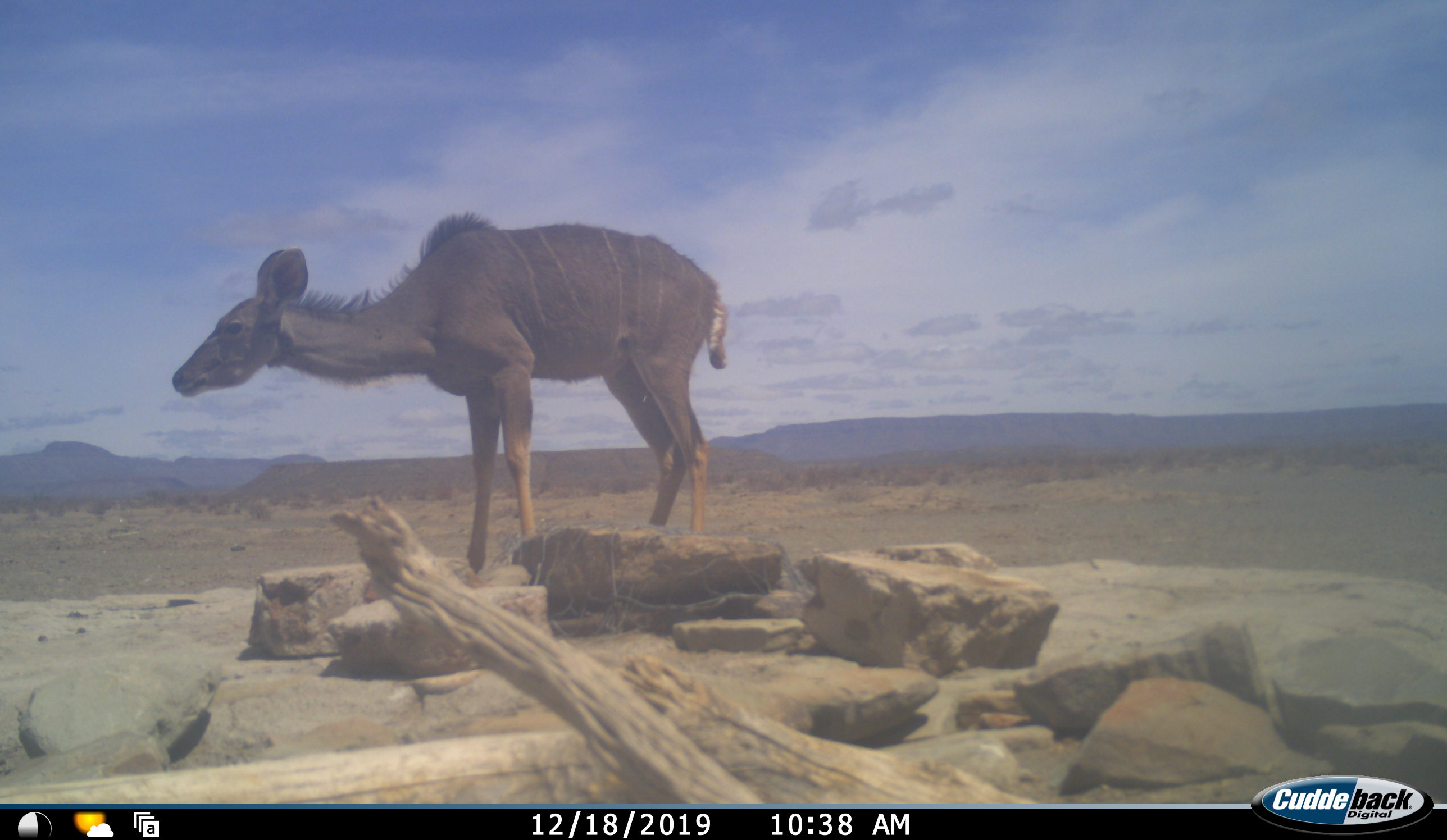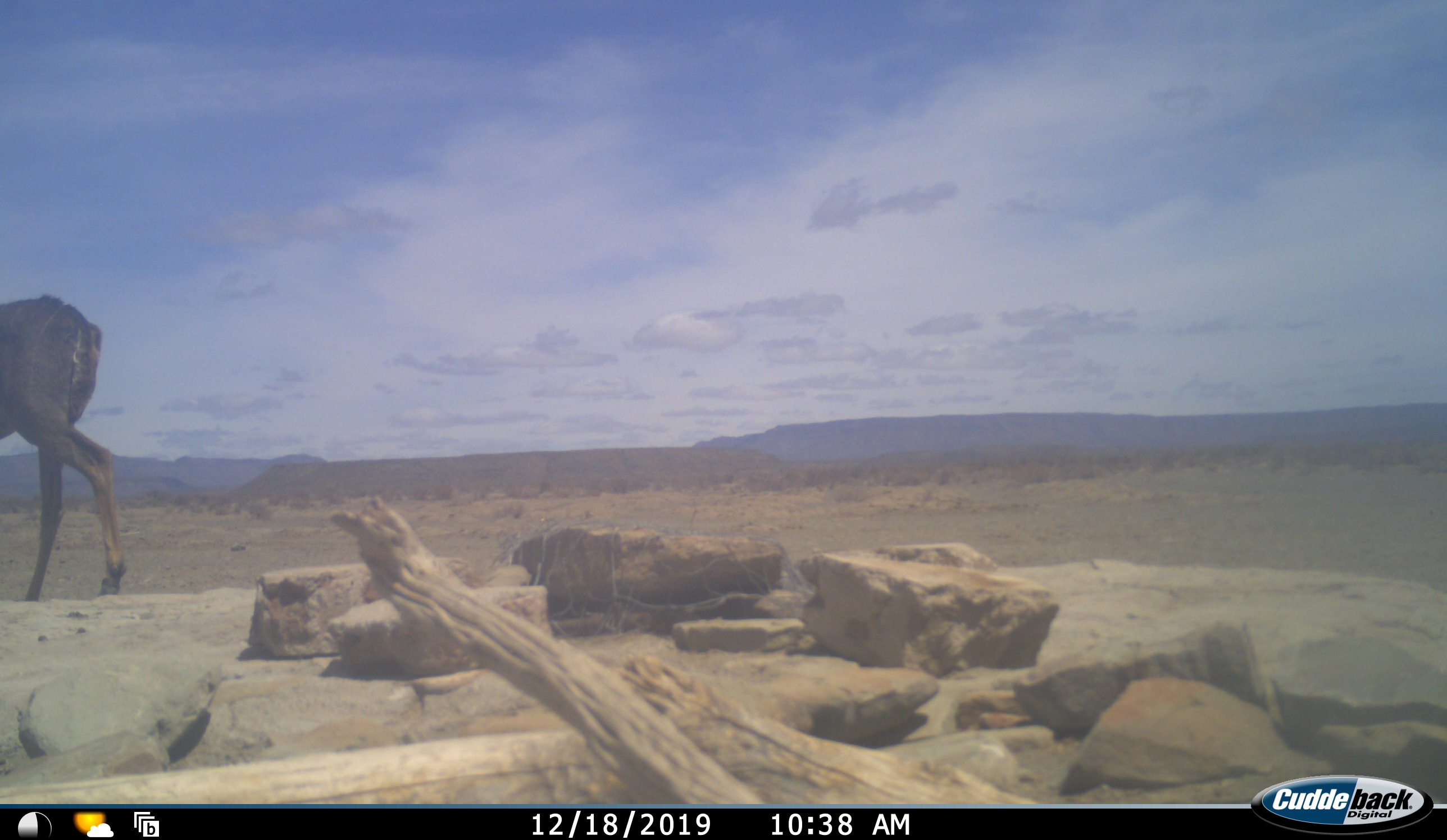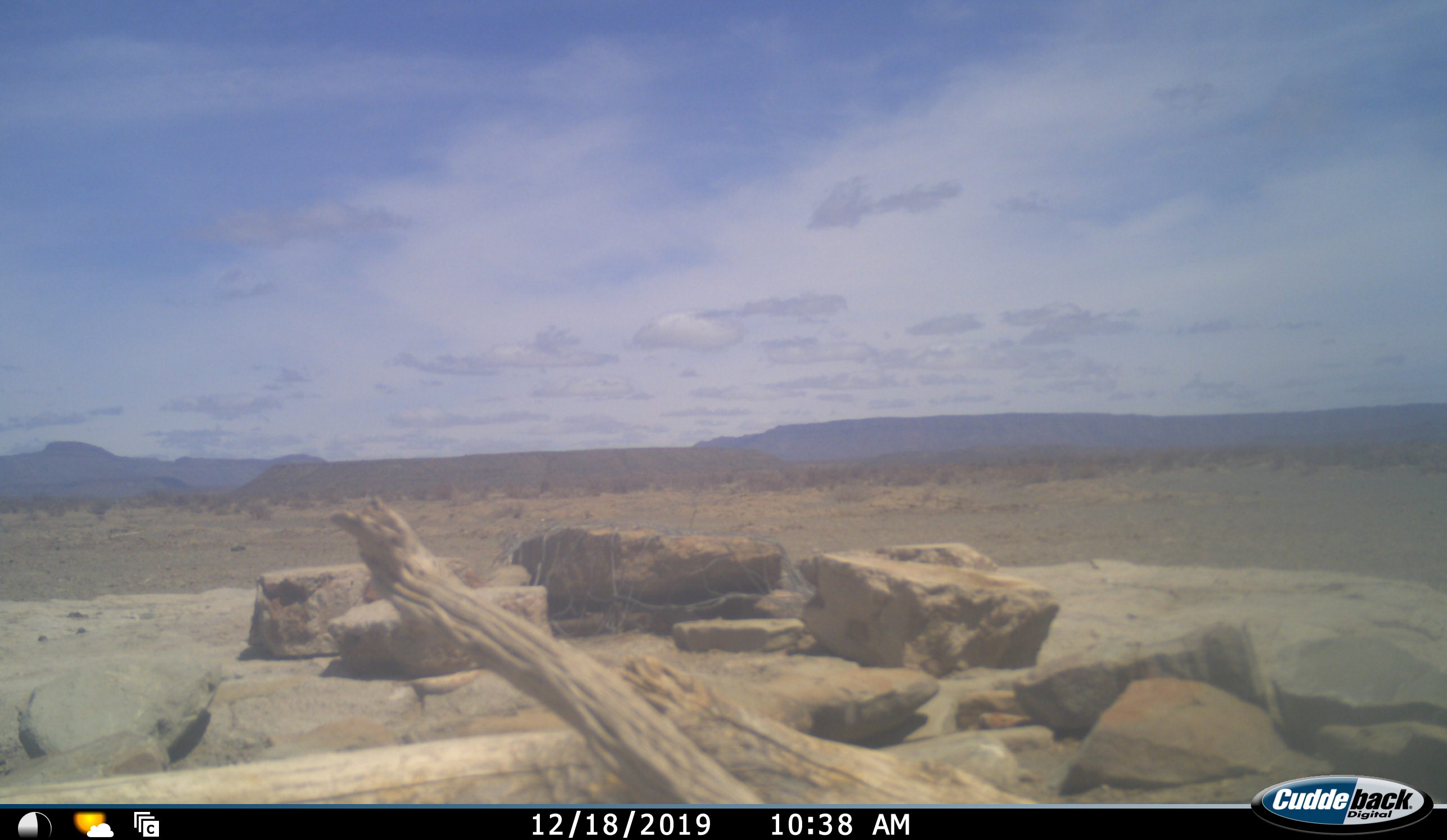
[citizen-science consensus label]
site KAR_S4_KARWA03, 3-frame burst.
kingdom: Animalia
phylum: Chordata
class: Mammalia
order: Artiodactyla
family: Bovidae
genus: Tragelaphus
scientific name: Tragelaphus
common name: kudu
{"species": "kudu (Tragelaphus)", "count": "1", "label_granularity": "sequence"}